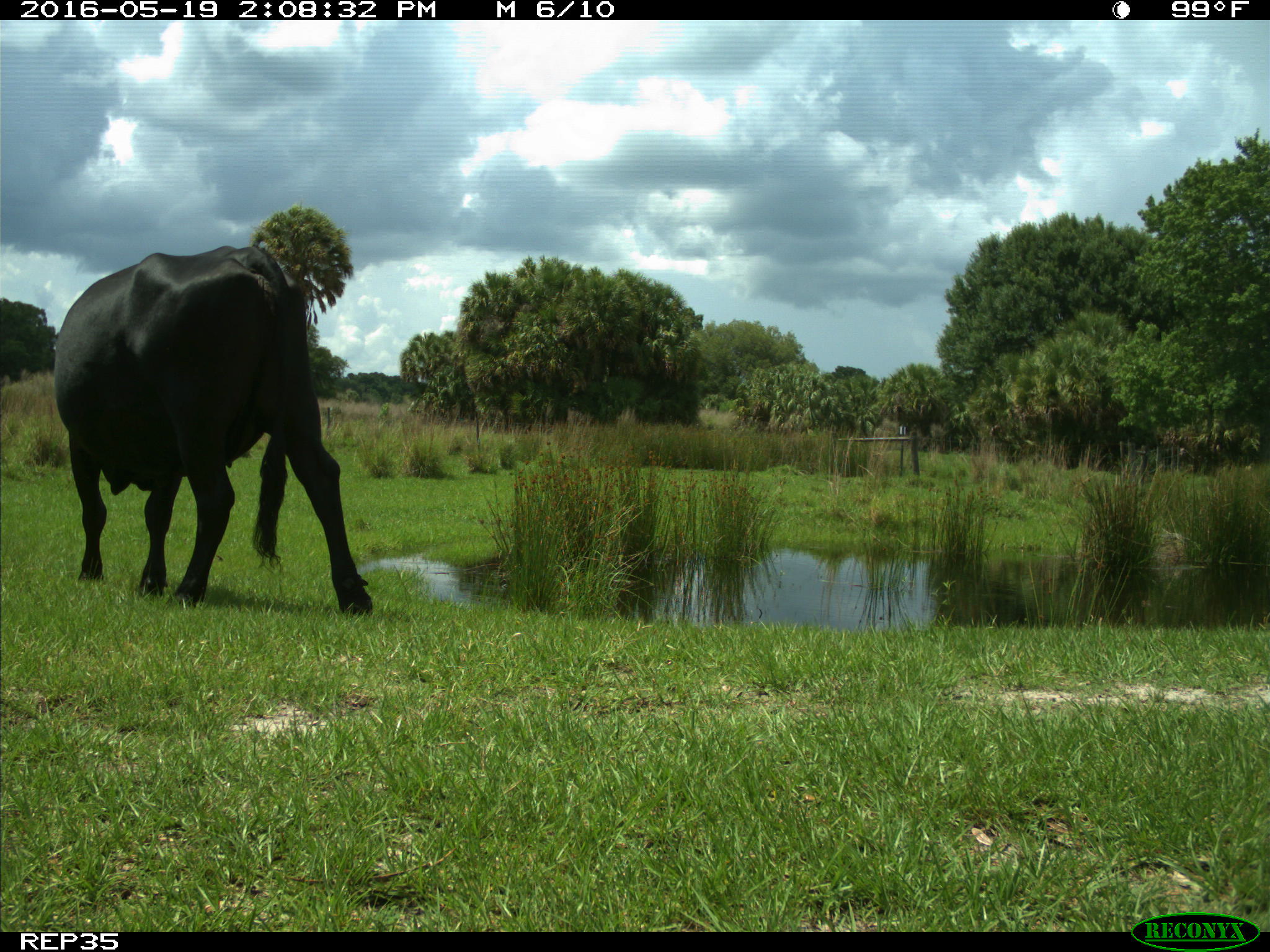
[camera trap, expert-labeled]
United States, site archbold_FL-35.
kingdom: Animalia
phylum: Chordata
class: Mammalia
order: Artiodactyla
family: Bovidae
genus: Bos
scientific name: Bos taurus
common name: domestic cow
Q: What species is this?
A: Bos taurus (domestic cow).